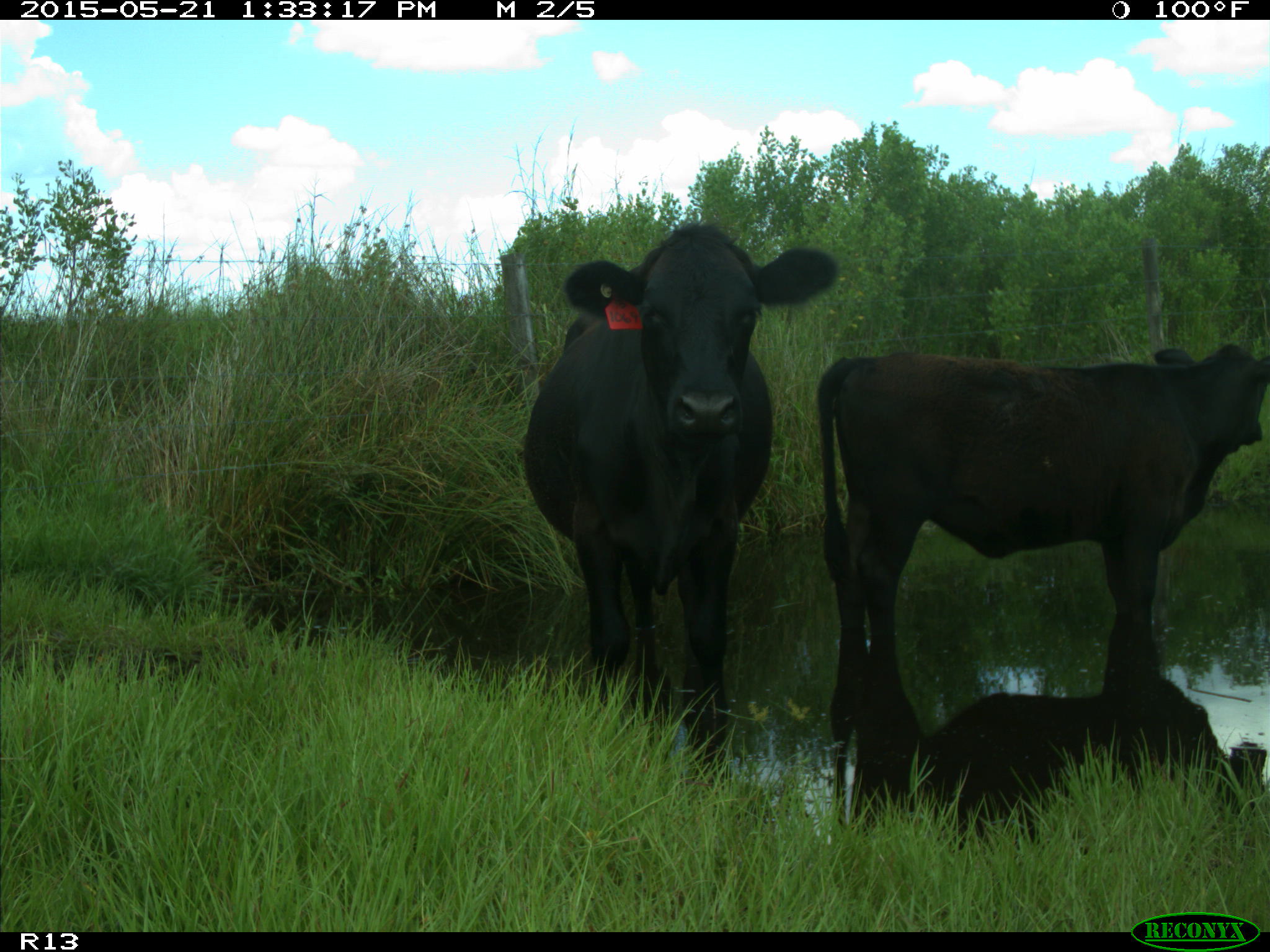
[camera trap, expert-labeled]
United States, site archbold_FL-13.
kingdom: Animalia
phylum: Chordata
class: Mammalia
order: Artiodactyla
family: Bovidae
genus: Bos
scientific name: Bos taurus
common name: domestic cow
Bos taurus (domestic cow).